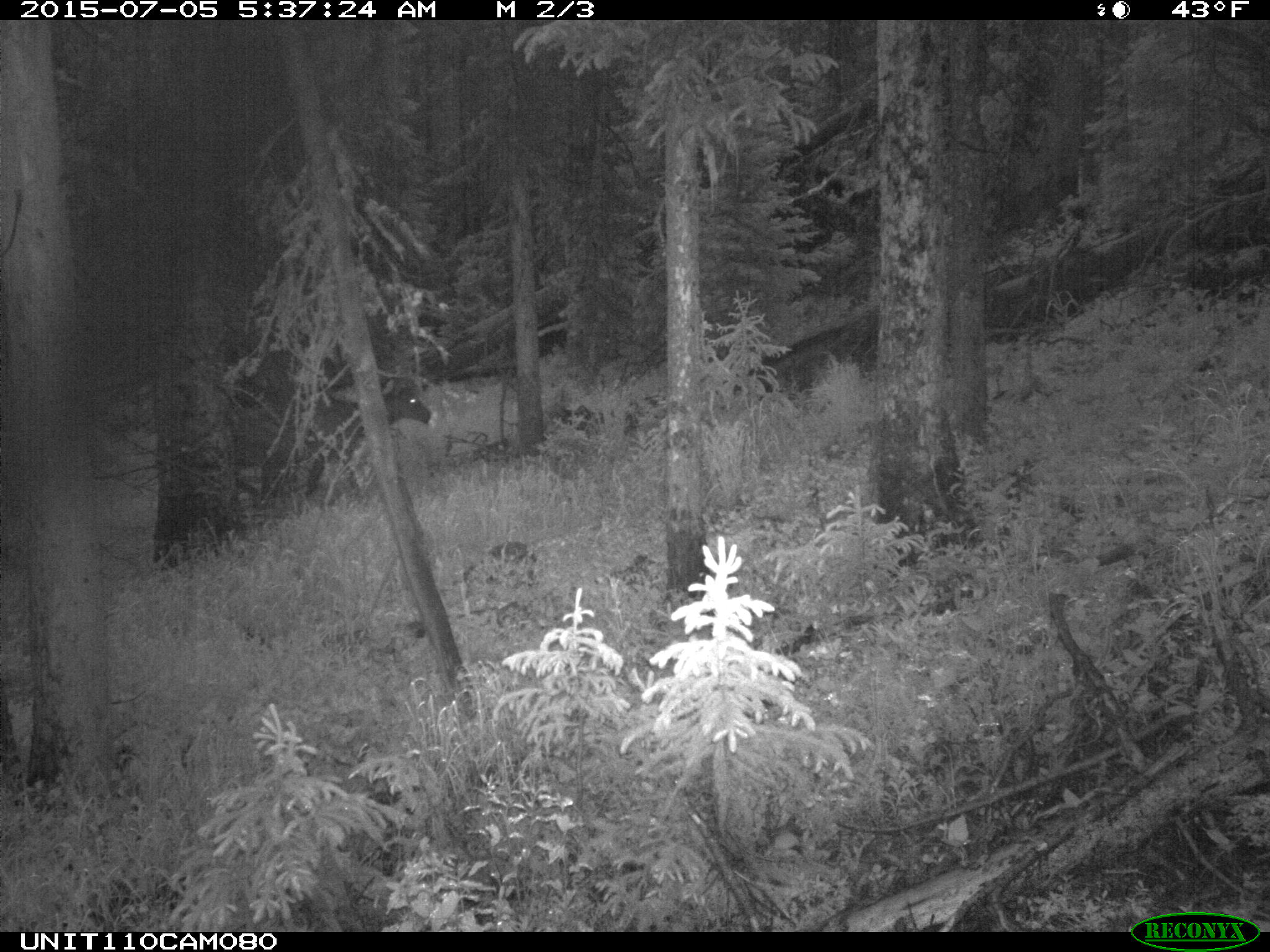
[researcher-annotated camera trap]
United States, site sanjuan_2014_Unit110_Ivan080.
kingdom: Animalia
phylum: Chordata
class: Mammalia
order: Artiodactyla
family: Cervidae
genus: Cervus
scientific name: Cervus elaphus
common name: red deer